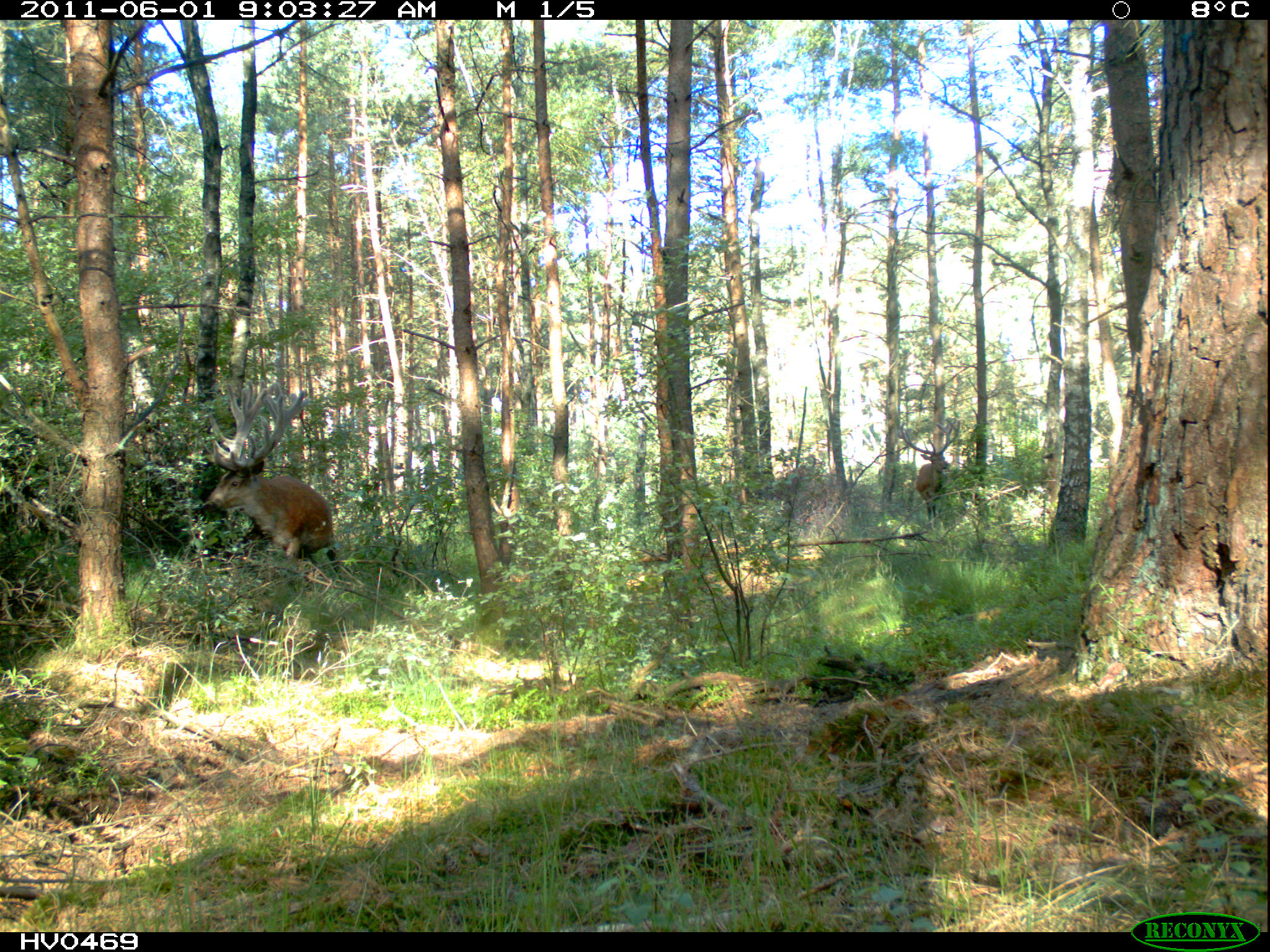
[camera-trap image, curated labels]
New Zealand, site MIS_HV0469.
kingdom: Animalia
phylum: Chordata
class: Mammalia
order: Artiodactyla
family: Cervidae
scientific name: Cervidae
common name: deer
Deer (Cervidae).